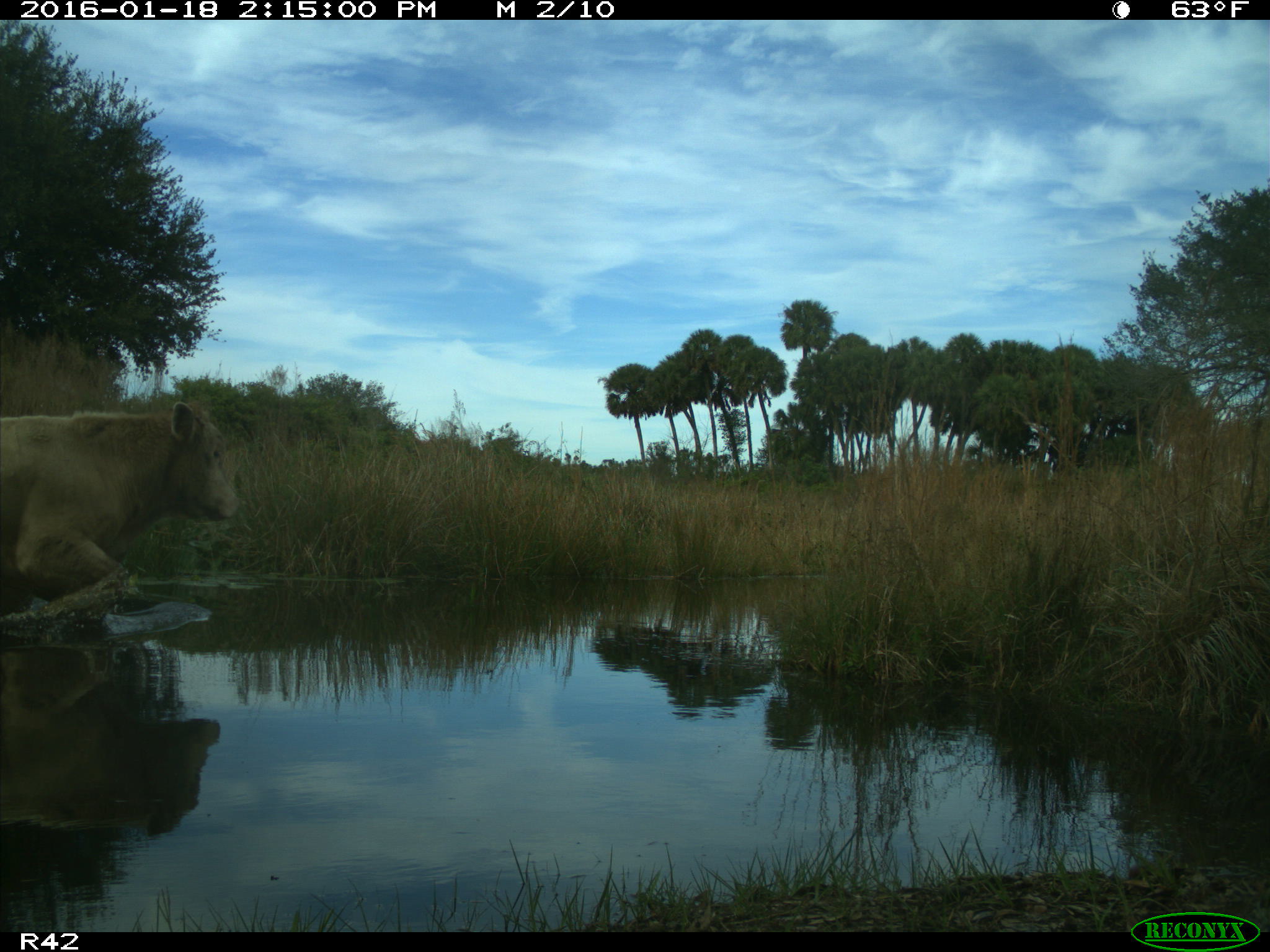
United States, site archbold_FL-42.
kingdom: Animalia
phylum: Chordata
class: Mammalia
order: Artiodactyla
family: Bovidae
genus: Bos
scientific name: Bos taurus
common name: domestic cow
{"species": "Bos taurus (domestic cow)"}